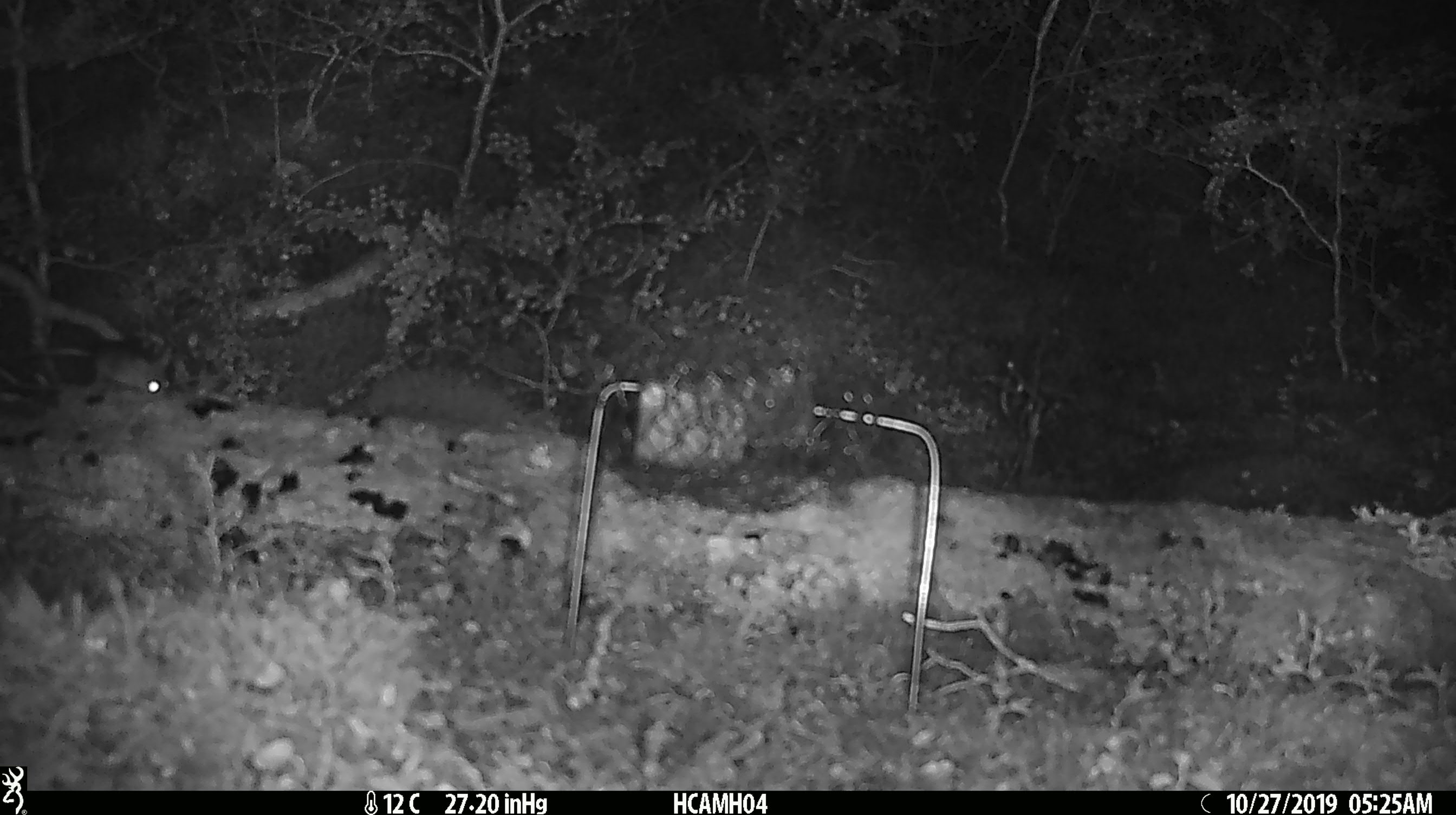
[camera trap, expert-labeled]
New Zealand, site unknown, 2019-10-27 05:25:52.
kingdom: Animalia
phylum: Chordata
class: Mammalia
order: Rodentia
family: Muridae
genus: Mus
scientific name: Mus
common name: mouse